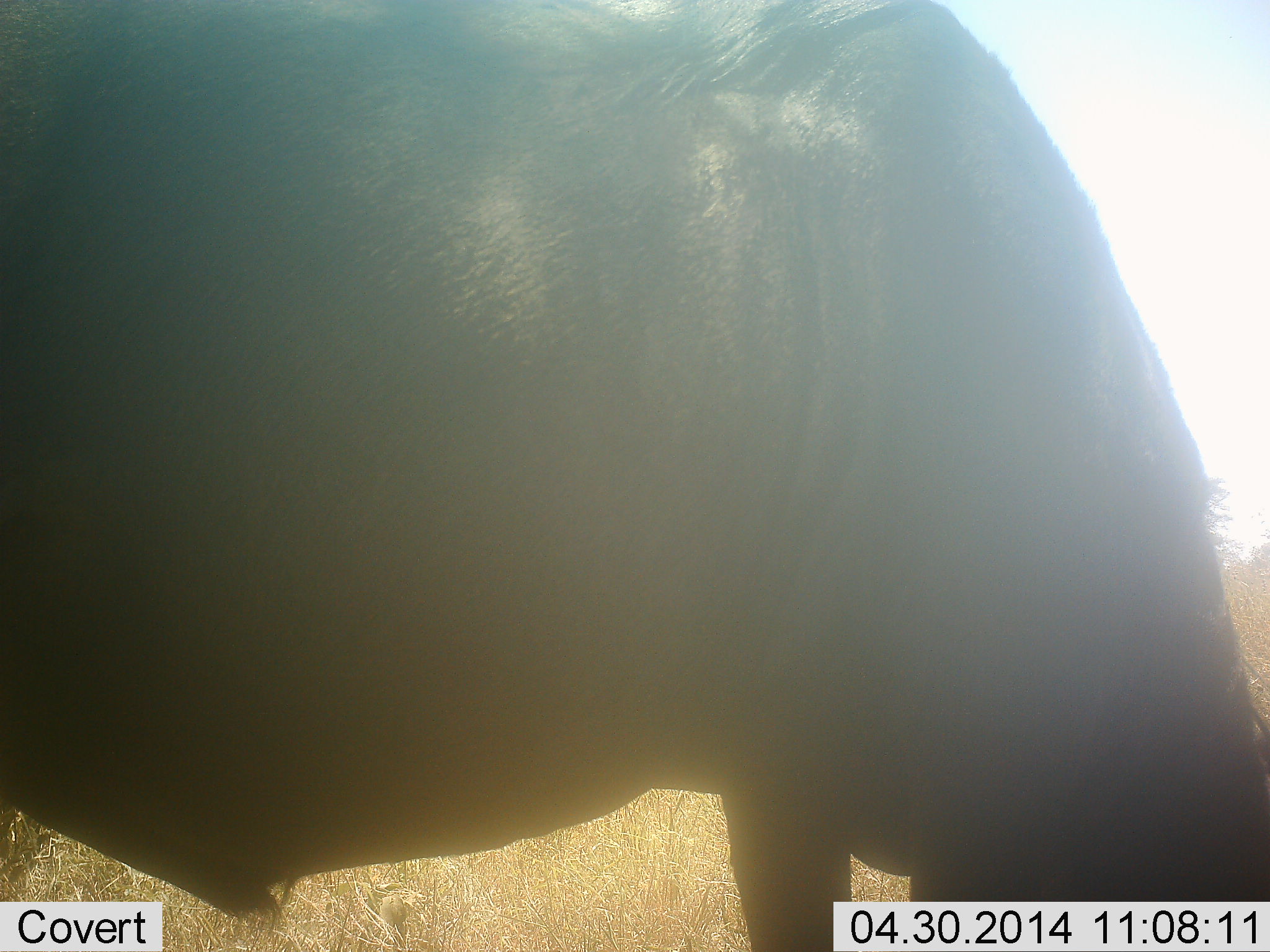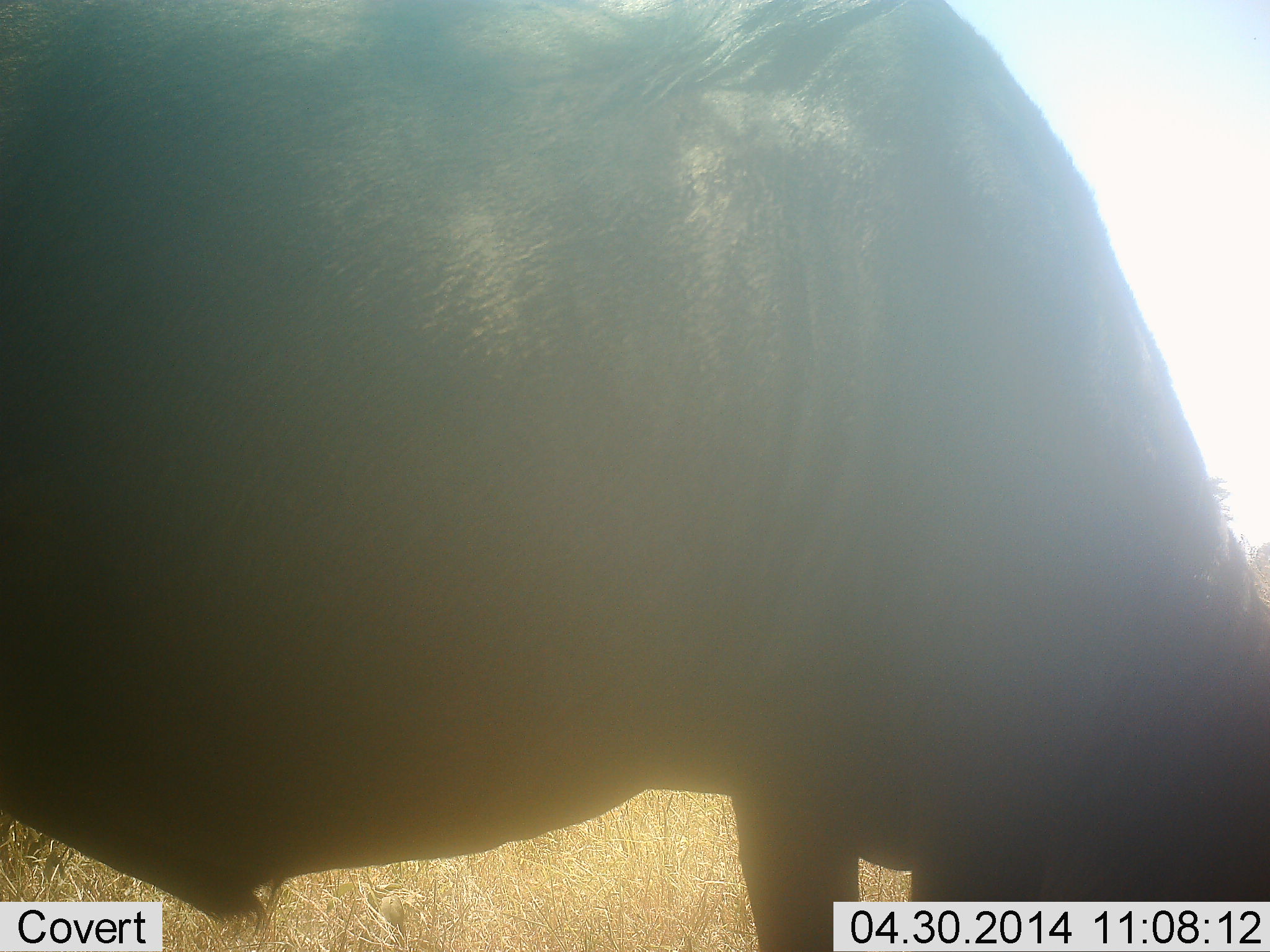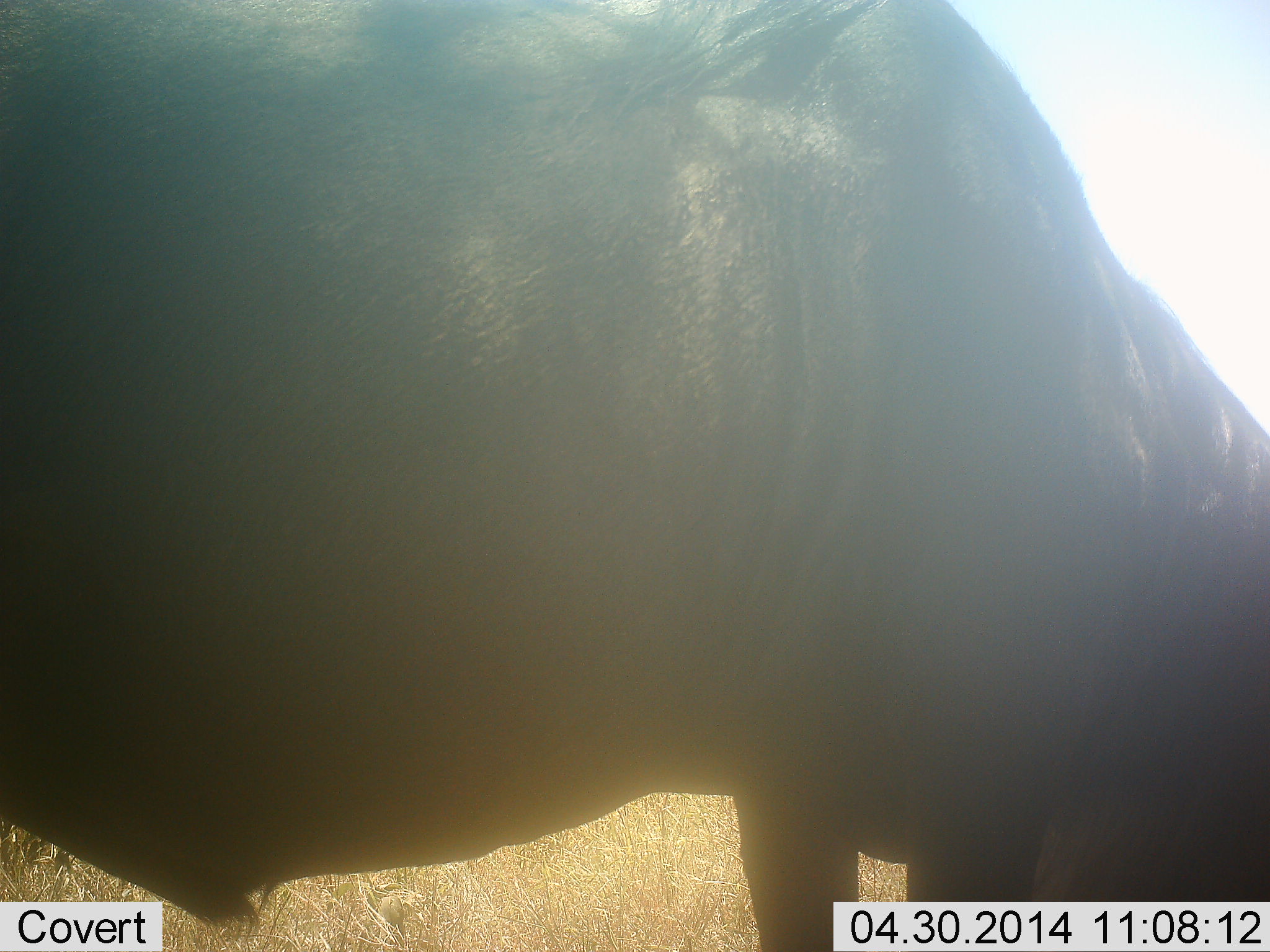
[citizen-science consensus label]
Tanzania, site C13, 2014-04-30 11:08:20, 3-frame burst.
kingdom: Animalia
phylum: Chordata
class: Mammalia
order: Artiodactyla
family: Bovidae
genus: Connochaetes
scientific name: Connochaetes taurinus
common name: blue wildebeest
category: wildebeest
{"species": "wildebeest (blue wildebeest) (Connochaetes taurinus)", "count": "1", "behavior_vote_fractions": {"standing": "30%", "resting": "0%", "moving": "0%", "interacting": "0%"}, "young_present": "0%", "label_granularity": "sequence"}